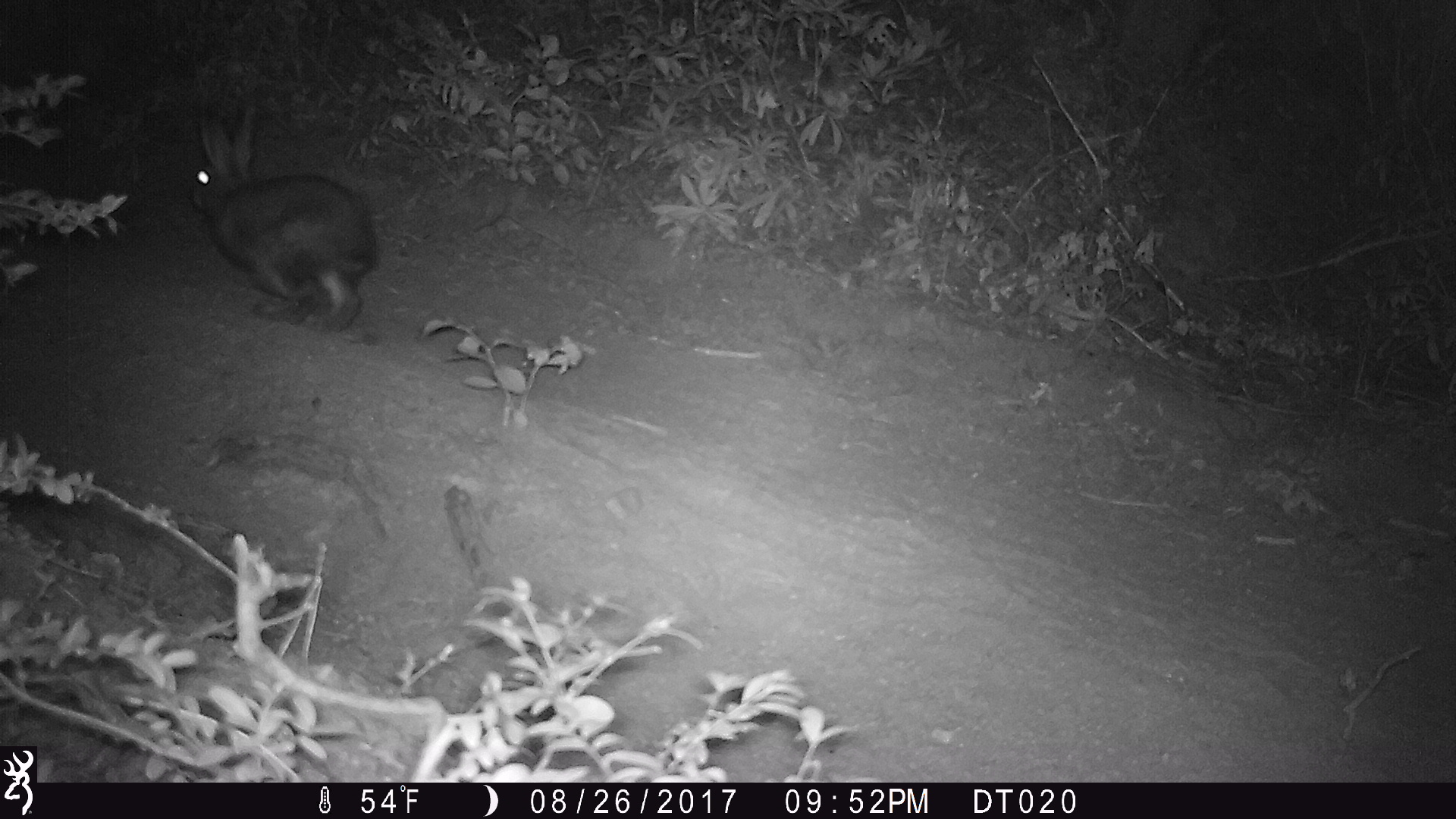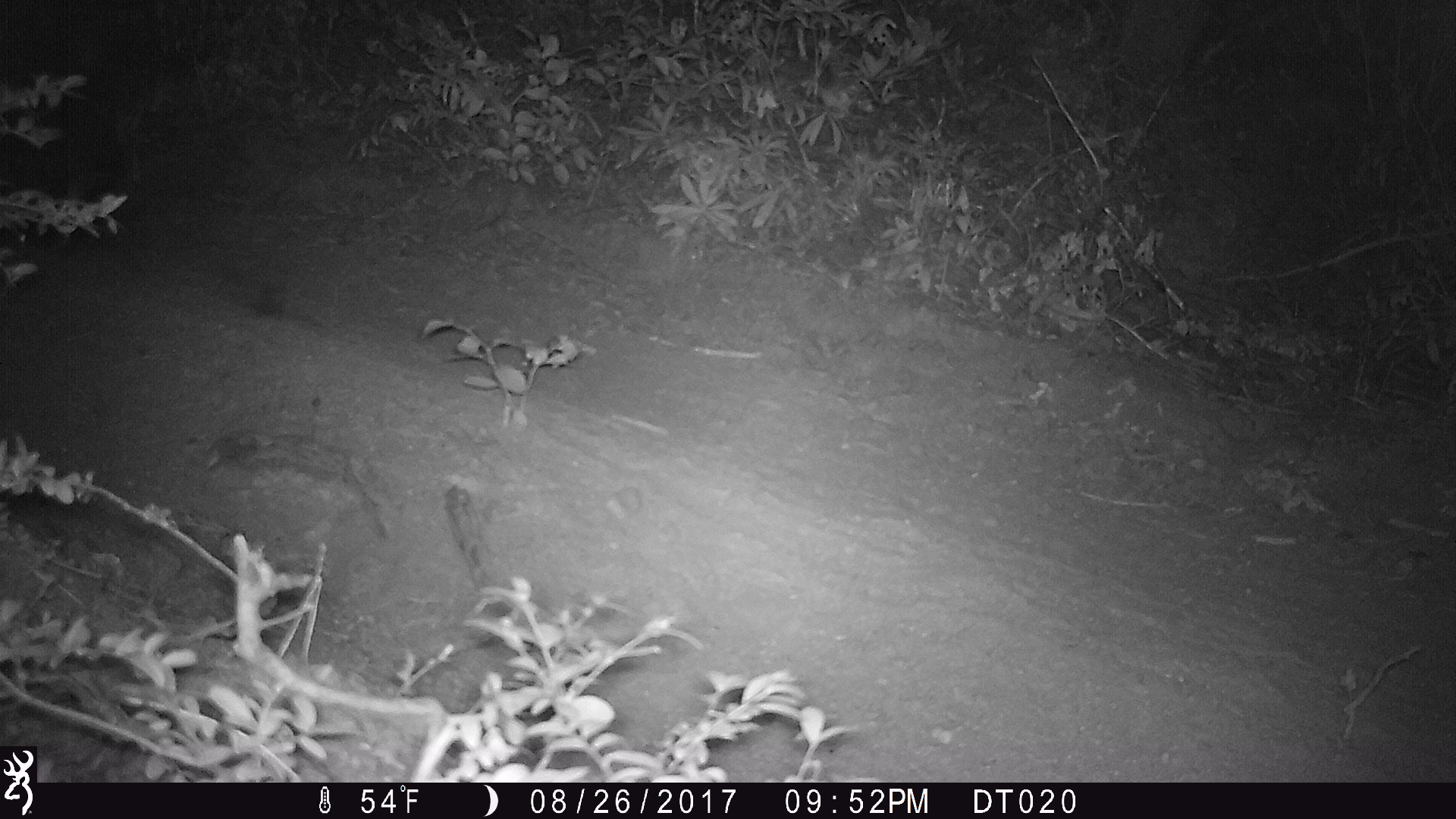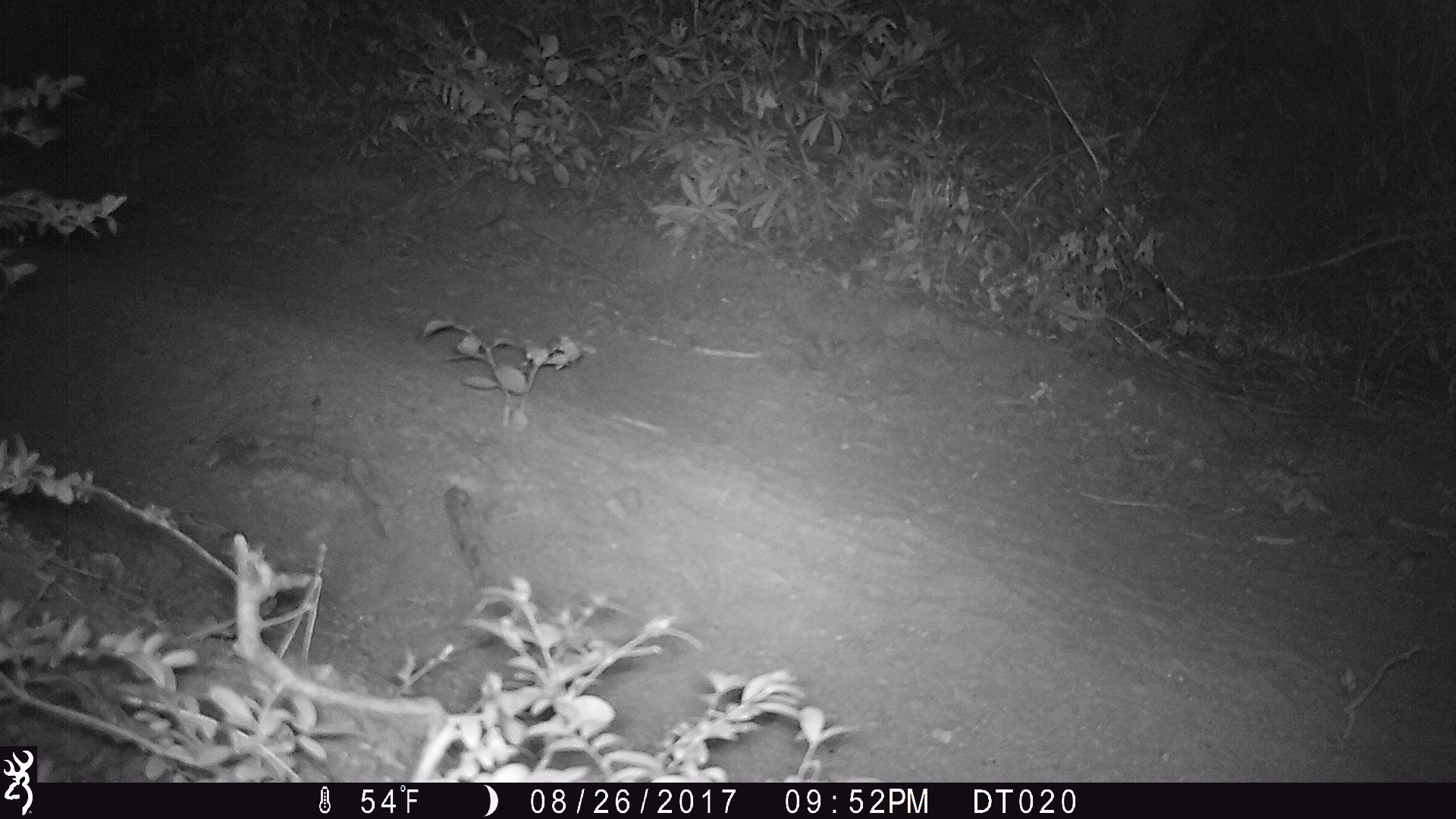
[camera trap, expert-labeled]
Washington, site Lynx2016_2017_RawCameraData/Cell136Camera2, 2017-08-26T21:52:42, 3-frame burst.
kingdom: Animalia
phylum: Chordata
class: Mammalia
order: Lagomorpha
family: Leporidae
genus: Lepus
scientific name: Lepus americanus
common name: snowshoe hare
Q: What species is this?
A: Lepus americanus (snowshoe hare).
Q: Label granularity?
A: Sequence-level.